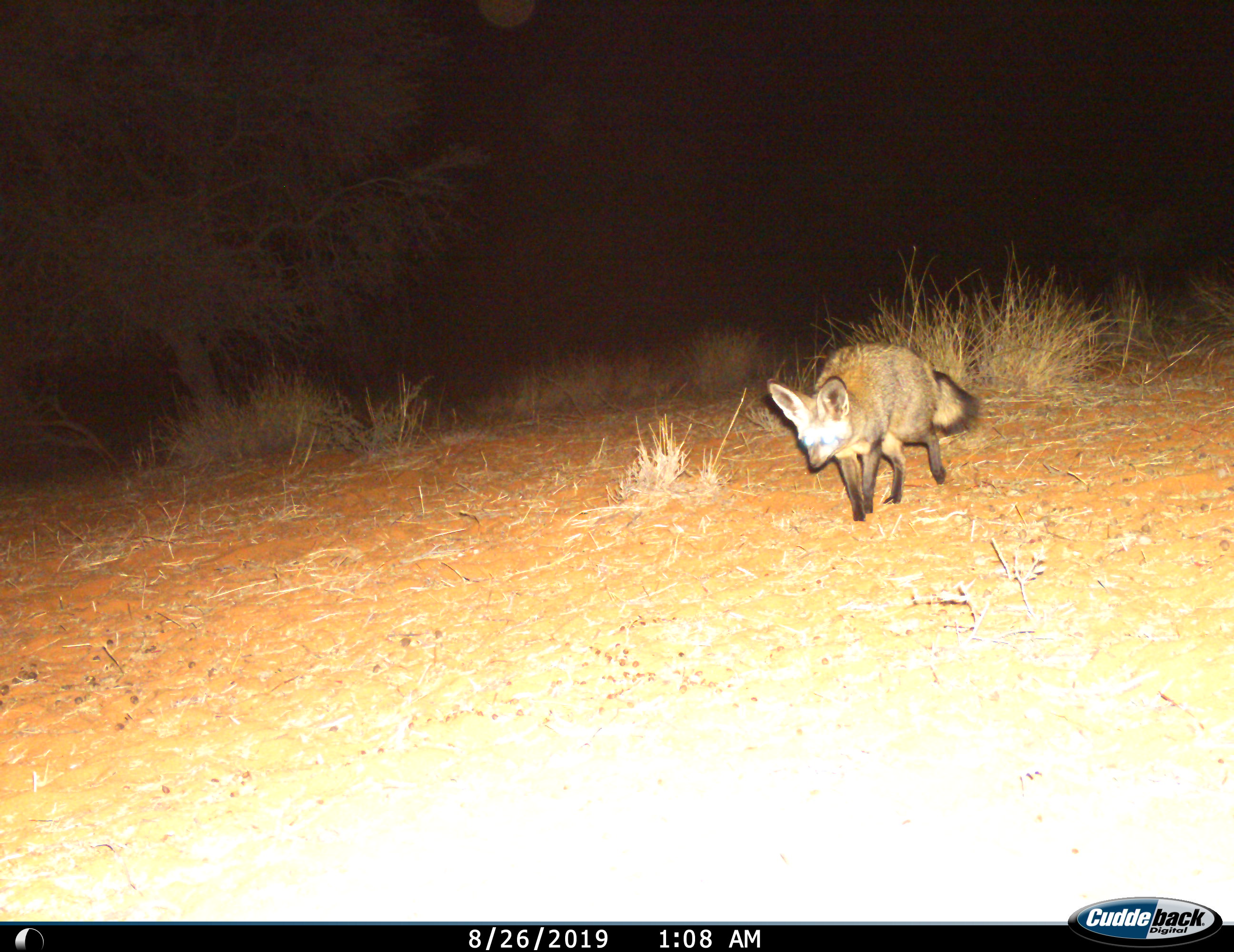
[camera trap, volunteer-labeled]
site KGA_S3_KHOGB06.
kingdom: Animalia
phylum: Chordata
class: Mammalia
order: Carnivora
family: Canidae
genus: Otocyon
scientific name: Otocyon megalotis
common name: bat-eared fox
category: foxbateared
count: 1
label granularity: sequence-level